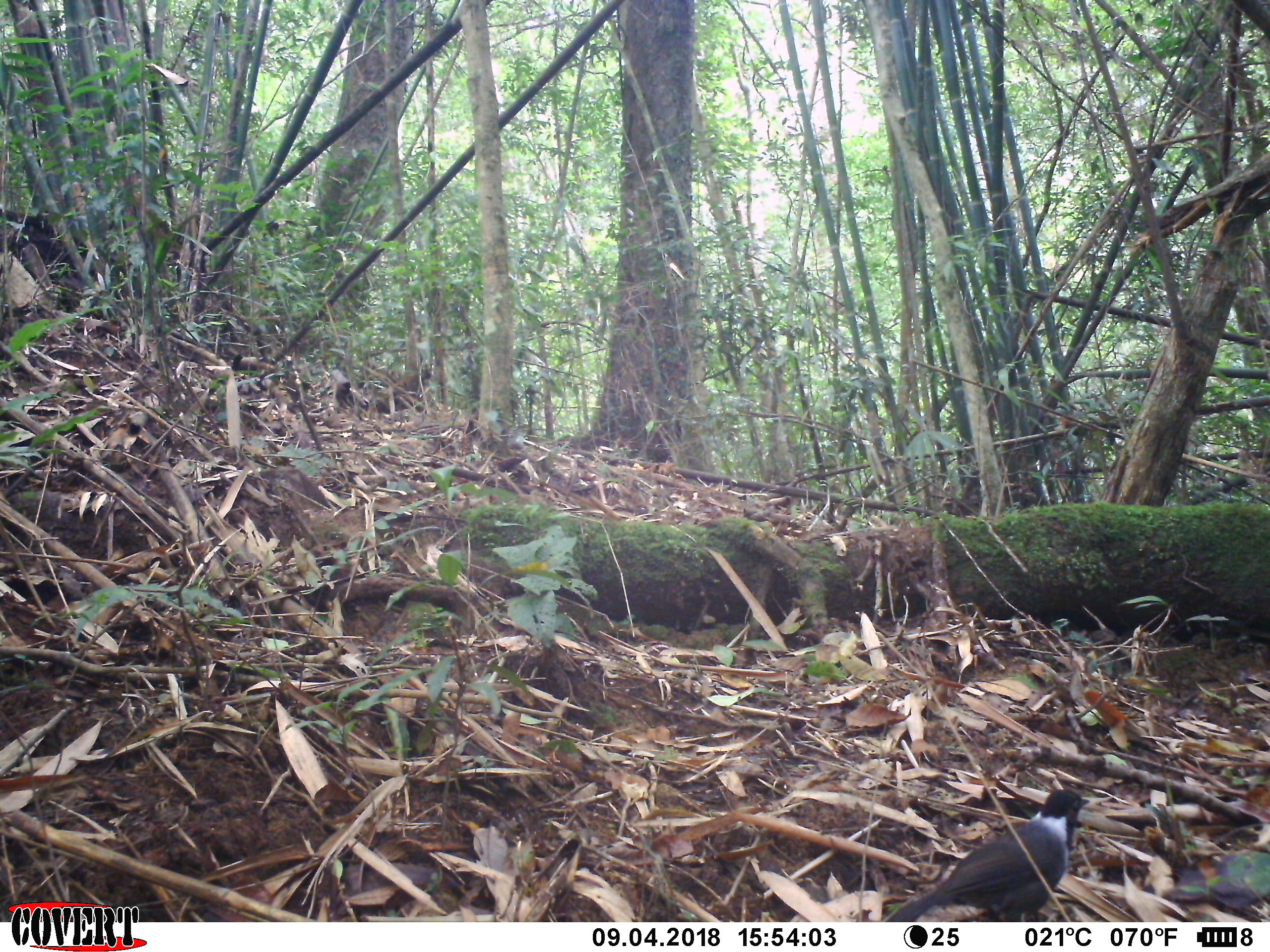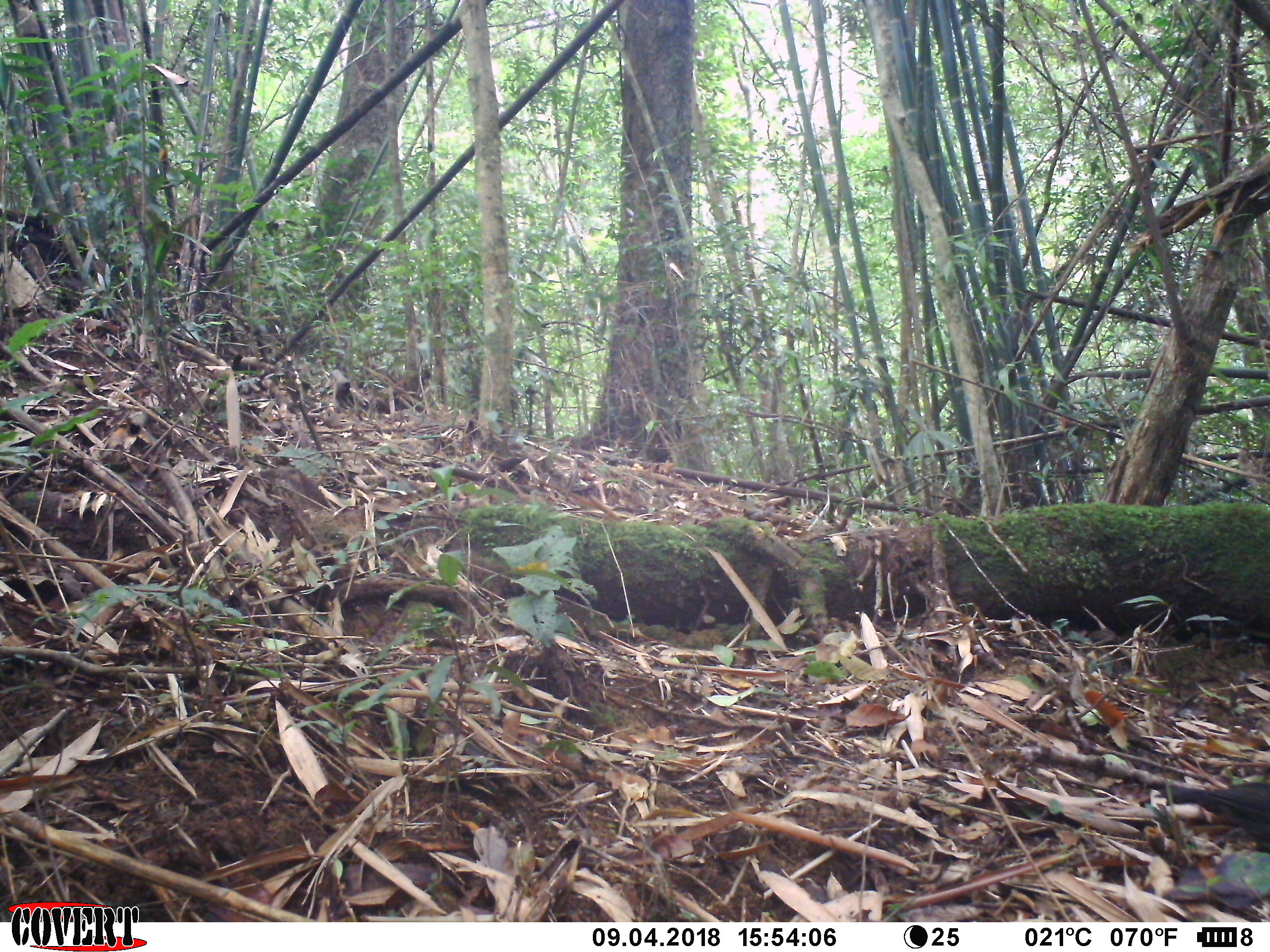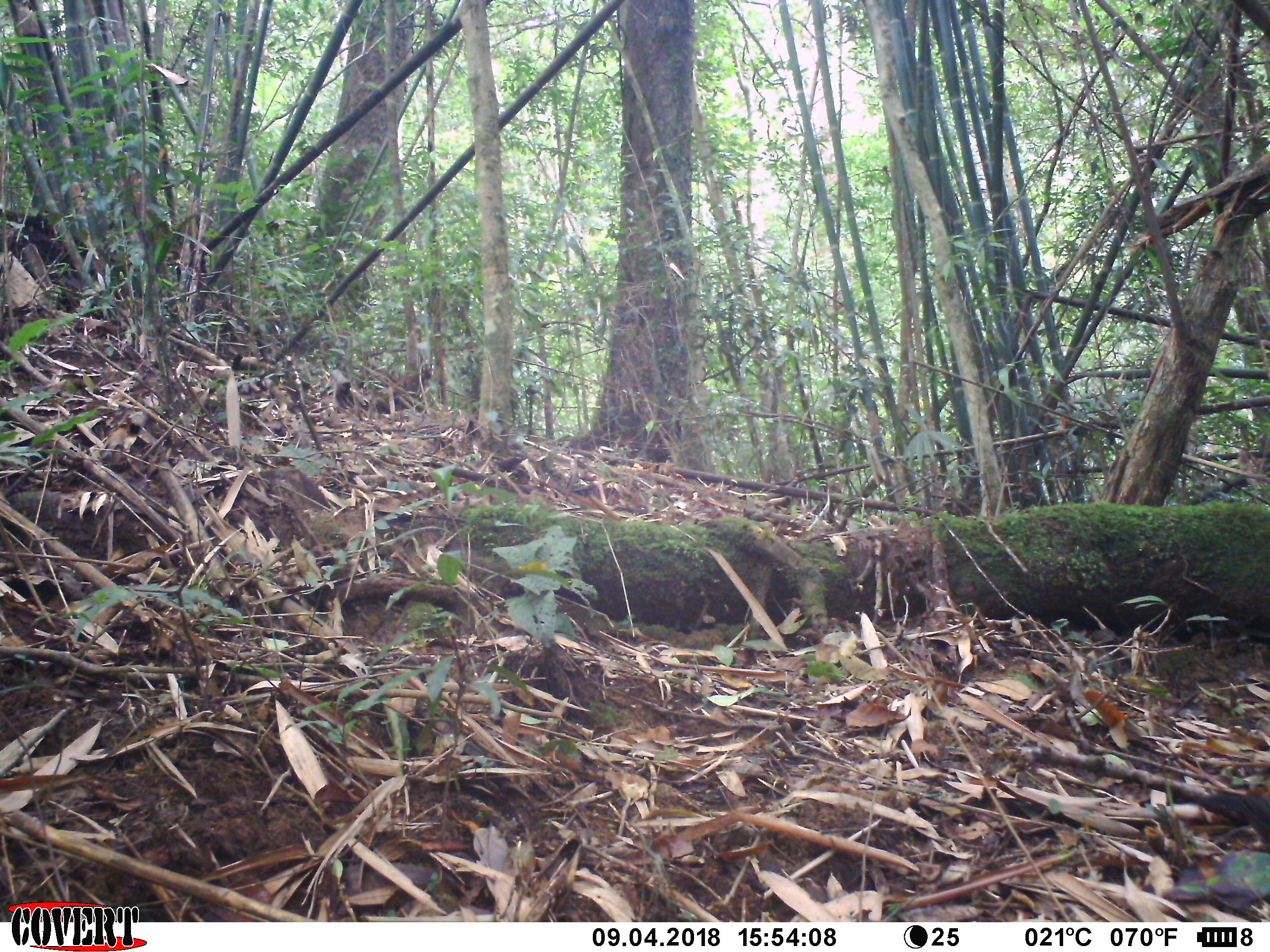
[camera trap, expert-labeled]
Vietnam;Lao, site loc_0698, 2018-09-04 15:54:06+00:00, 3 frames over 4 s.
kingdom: Animalia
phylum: Chordata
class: Aves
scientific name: Aves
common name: bird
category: unidentified bird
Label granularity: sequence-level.